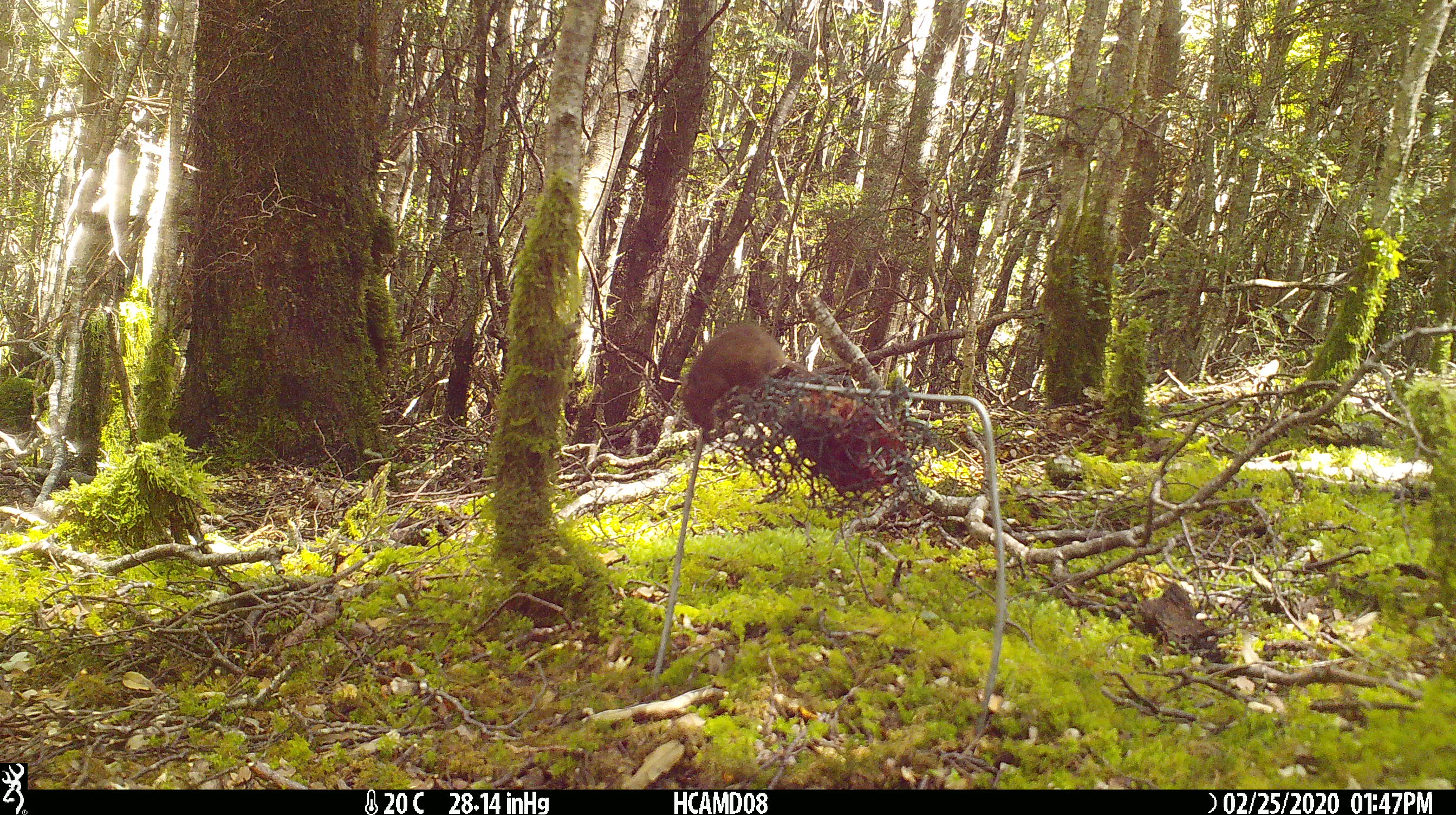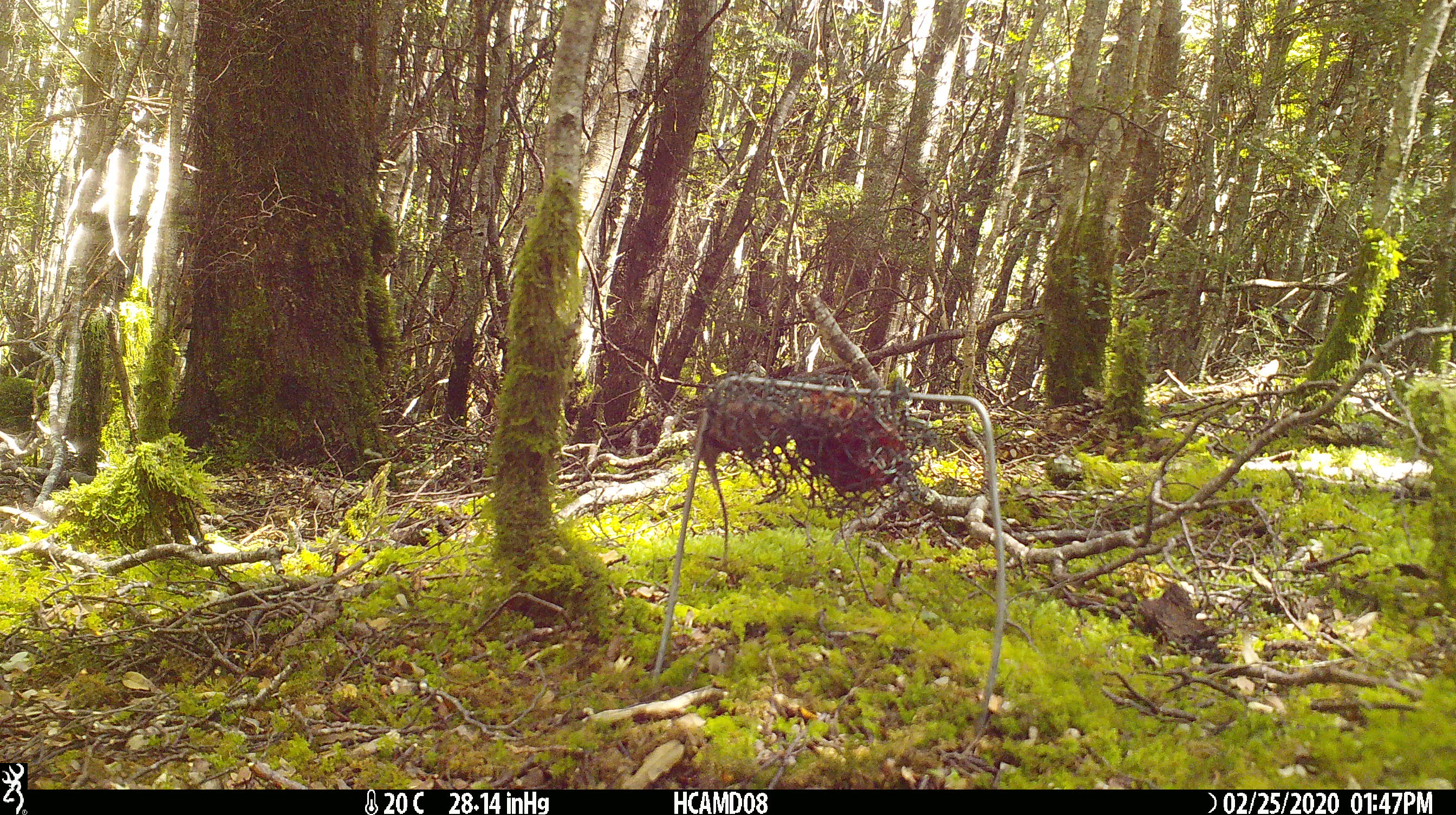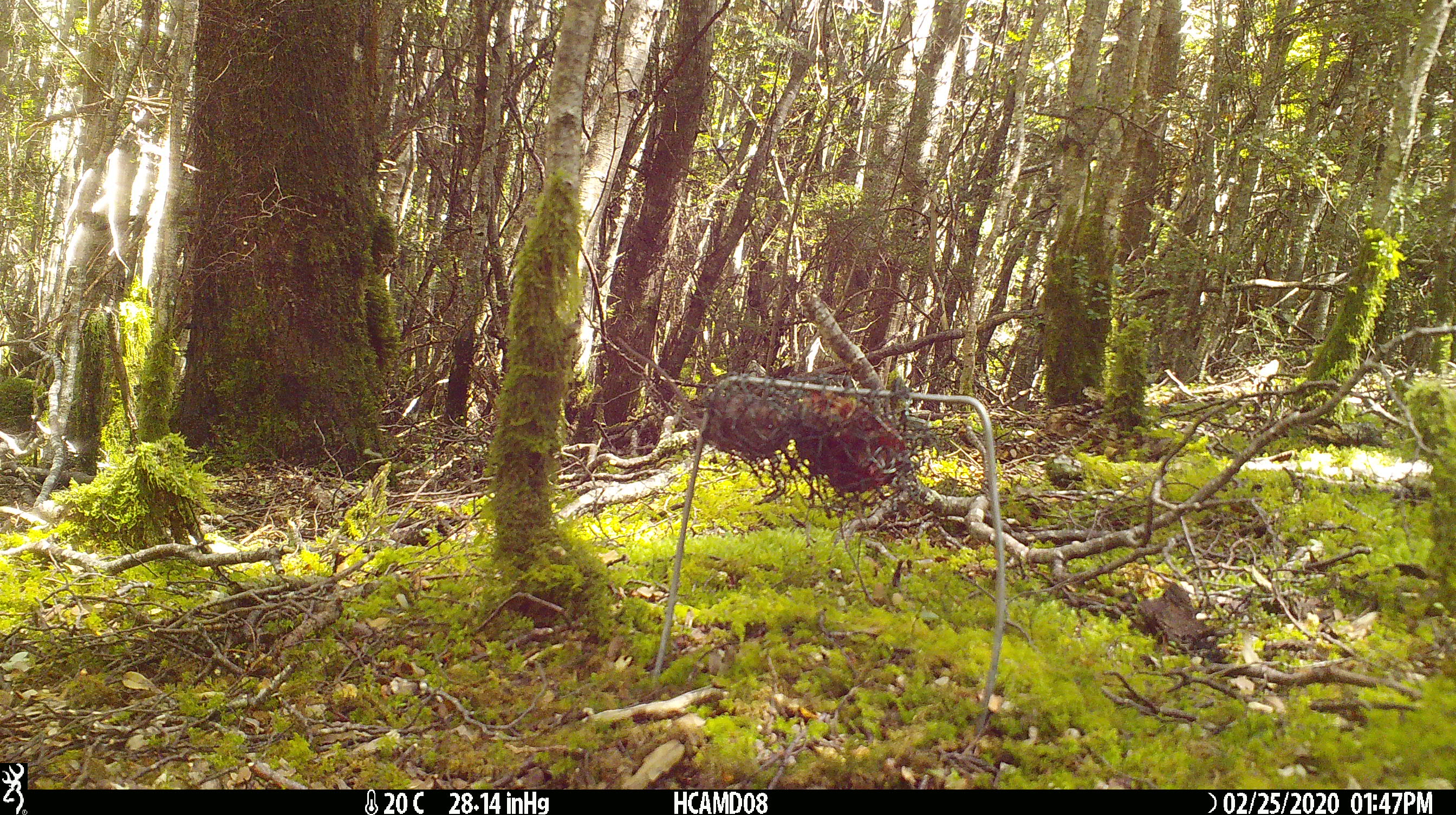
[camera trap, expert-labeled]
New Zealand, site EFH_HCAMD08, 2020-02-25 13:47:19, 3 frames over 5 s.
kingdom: Animalia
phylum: Chordata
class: Mammalia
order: Rodentia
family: Muridae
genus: Mus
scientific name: Mus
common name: mouse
Mouse (Mus).